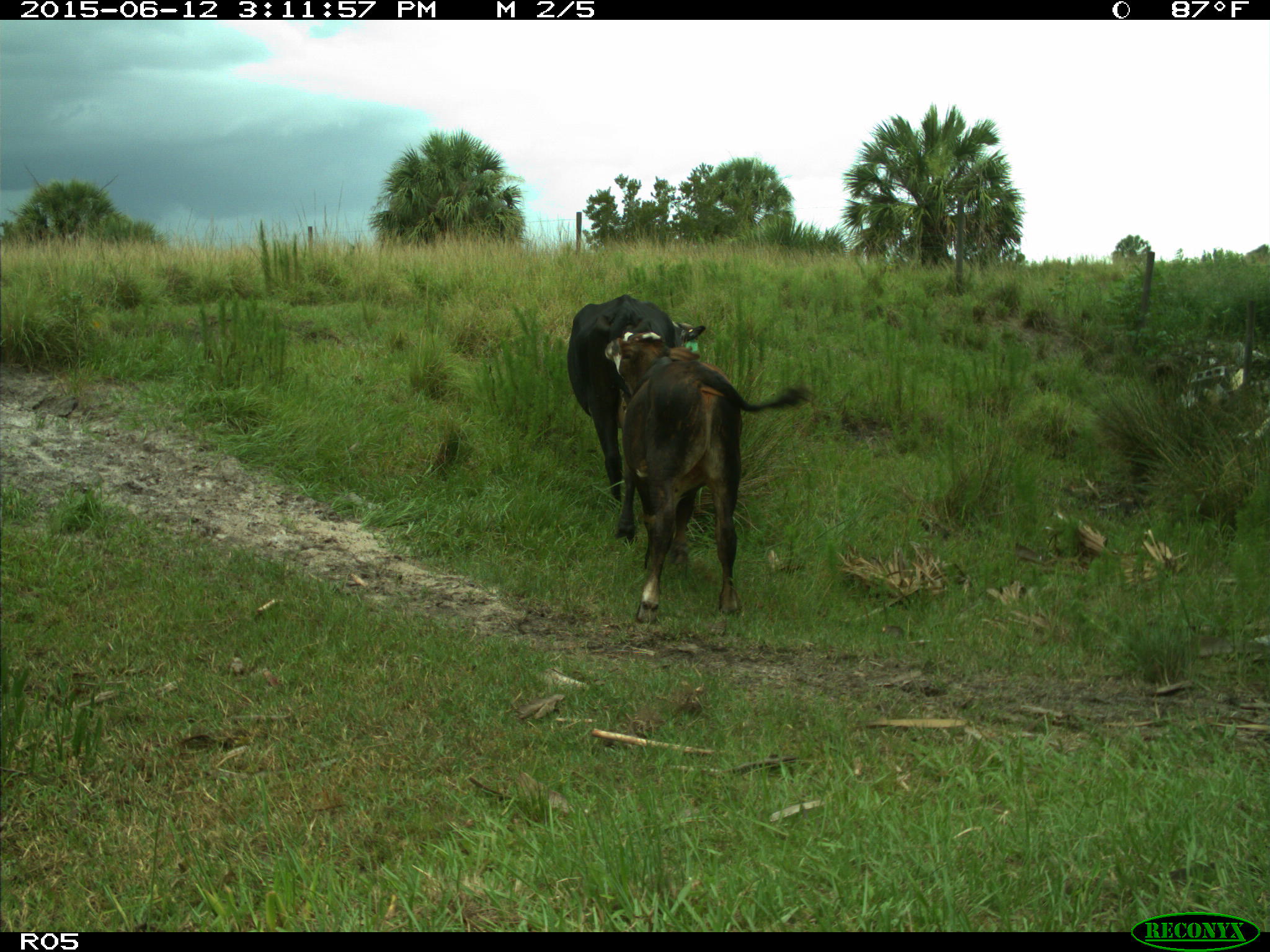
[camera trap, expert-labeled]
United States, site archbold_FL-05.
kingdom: Animalia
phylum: Chordata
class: Mammalia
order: Artiodactyla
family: Bovidae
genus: Bos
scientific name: Bos taurus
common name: domestic cow